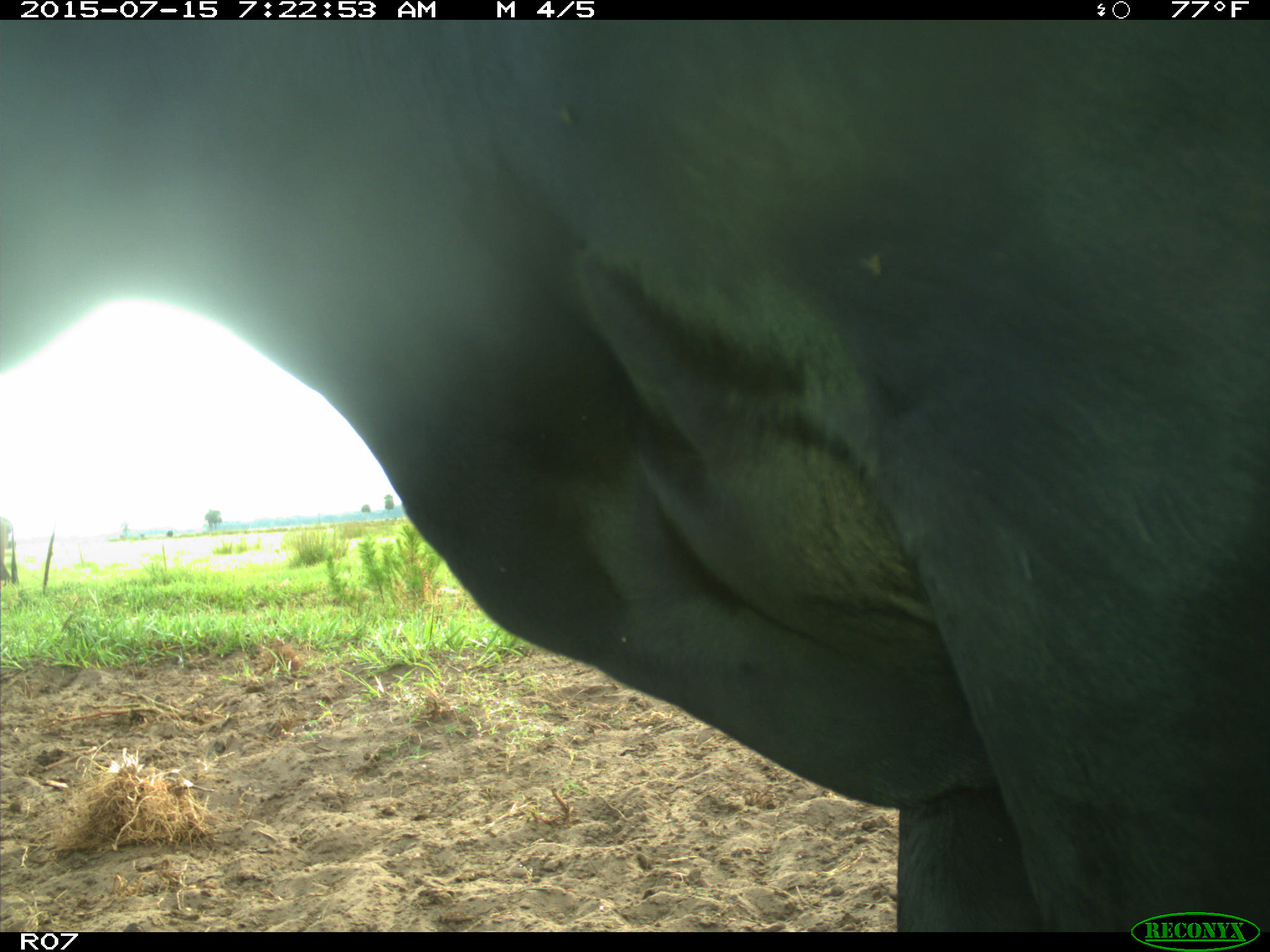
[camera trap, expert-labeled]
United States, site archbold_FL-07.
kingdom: Animalia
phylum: Chordata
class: Mammalia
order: Artiodactyla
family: Bovidae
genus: Bos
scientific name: Bos taurus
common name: domestic cow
Bos taurus (domestic cow).